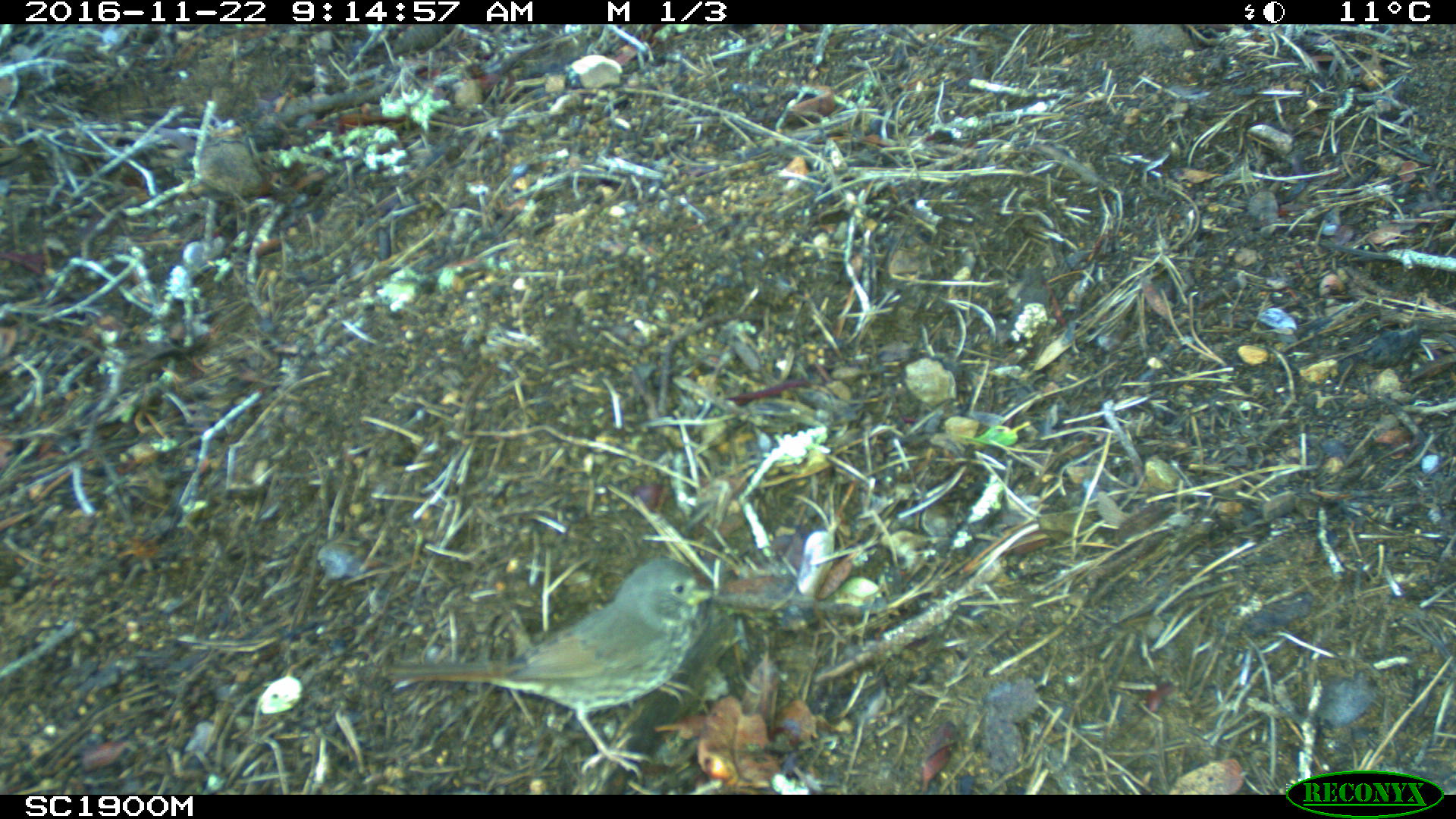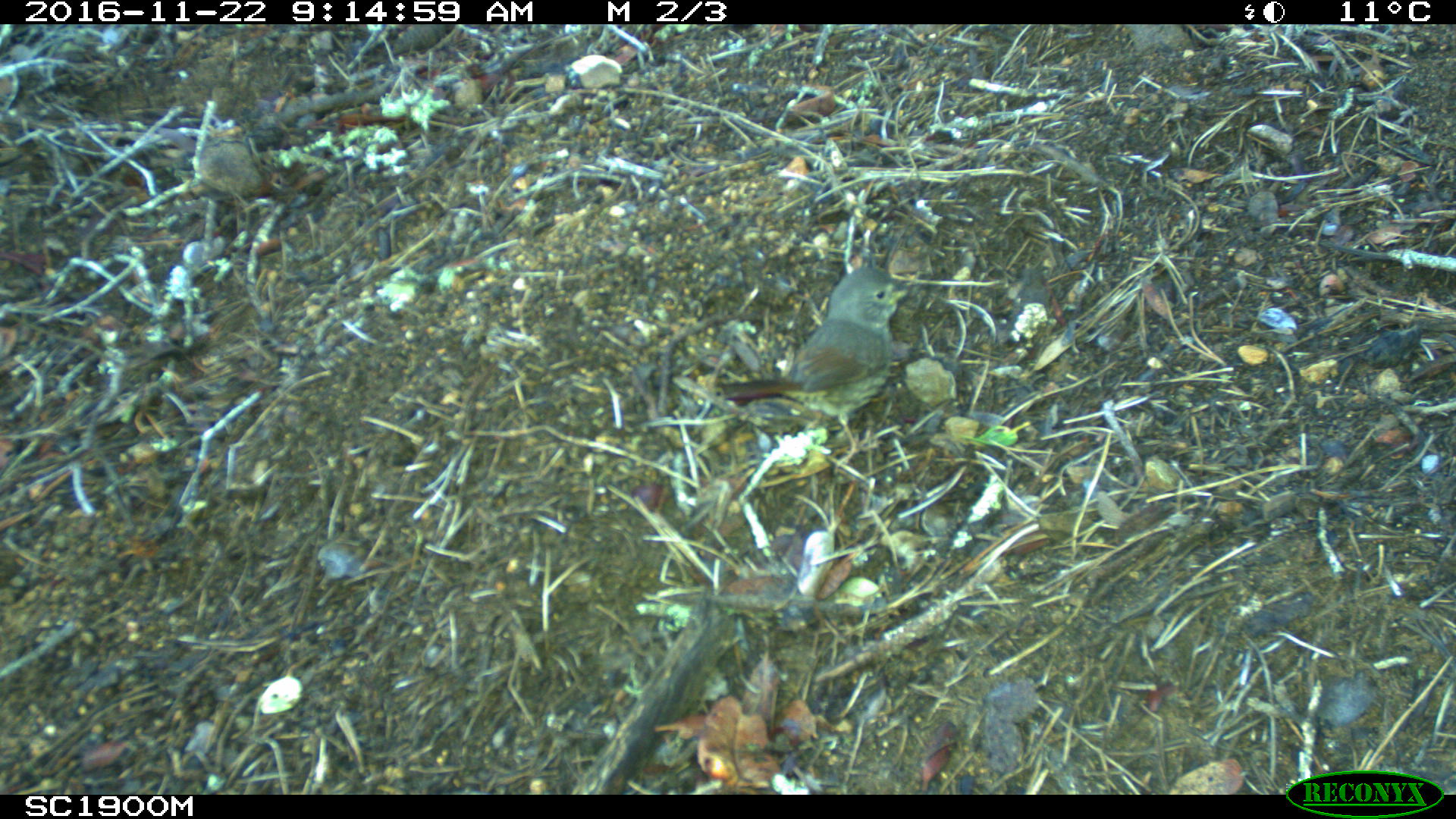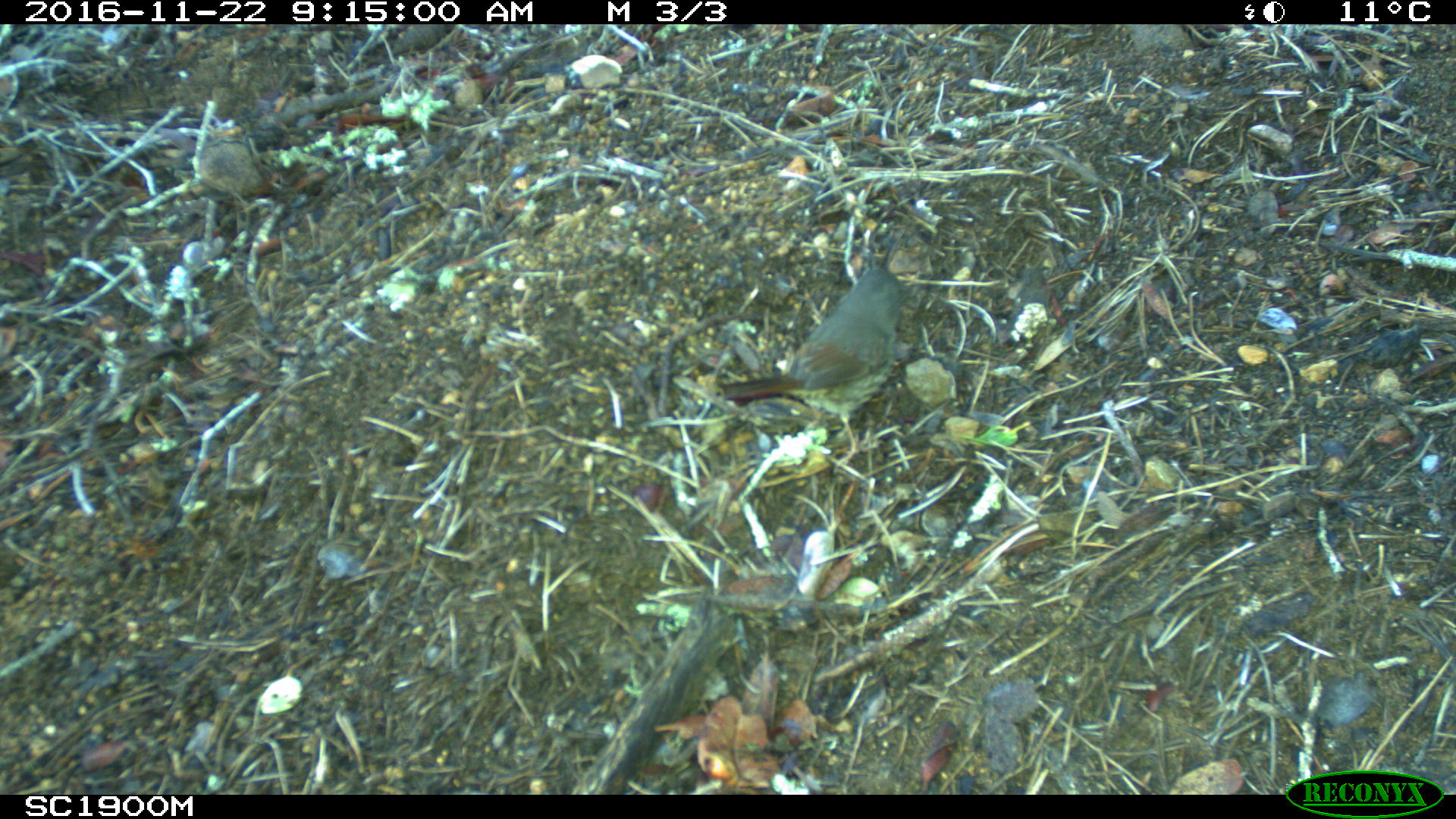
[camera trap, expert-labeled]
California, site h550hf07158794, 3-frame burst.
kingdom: Animalia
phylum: Chordata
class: Aves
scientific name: Aves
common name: bird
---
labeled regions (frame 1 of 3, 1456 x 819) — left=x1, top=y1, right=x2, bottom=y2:
bird: left=383, top=558, right=713, bottom=779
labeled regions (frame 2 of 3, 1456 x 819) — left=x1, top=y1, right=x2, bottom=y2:
bird: left=717, top=263, right=913, bottom=462; left=198, top=107, right=343, bottom=233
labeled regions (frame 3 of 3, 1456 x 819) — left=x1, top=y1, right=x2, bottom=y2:
bird: left=721, top=267, right=902, bottom=458